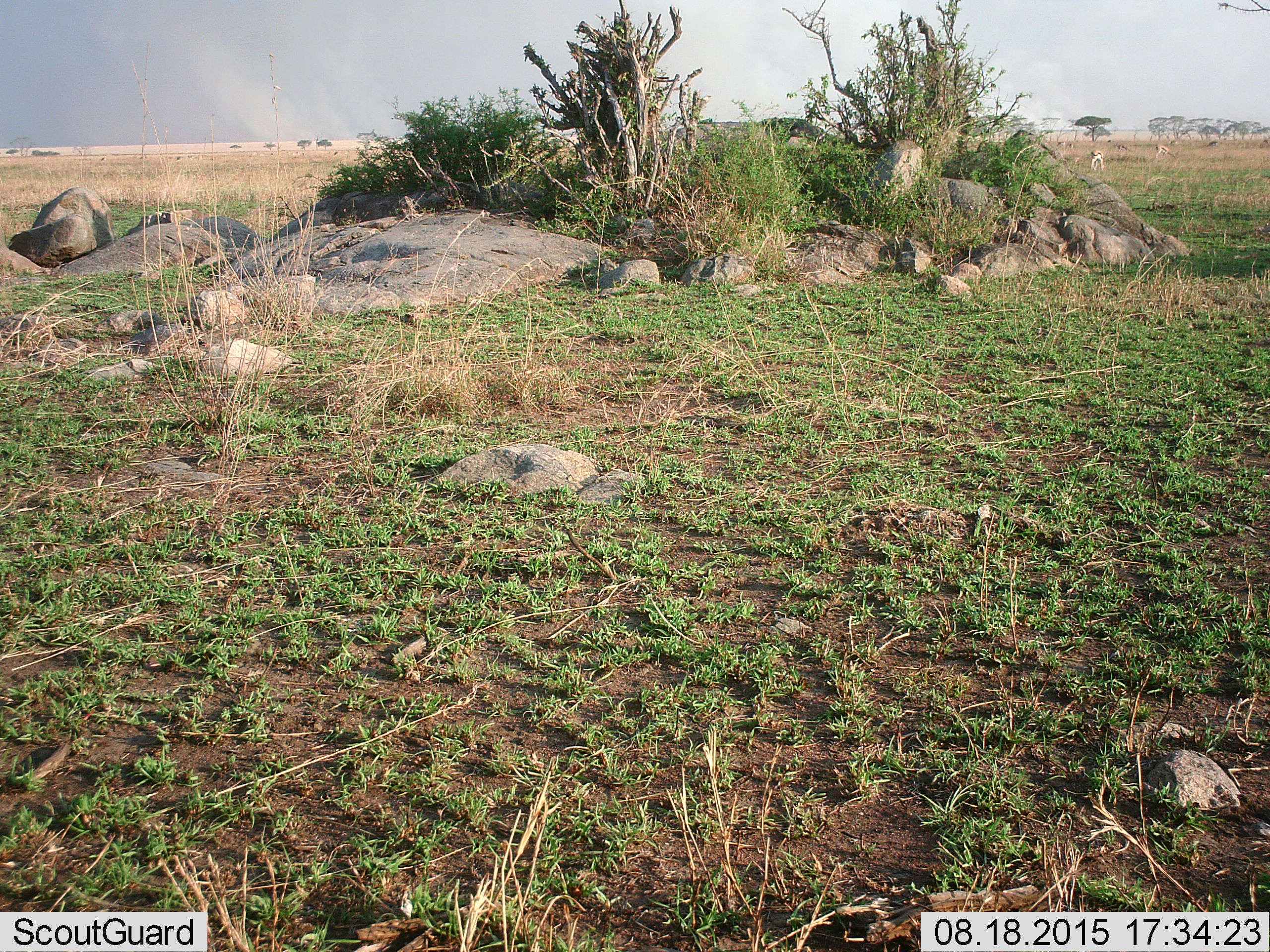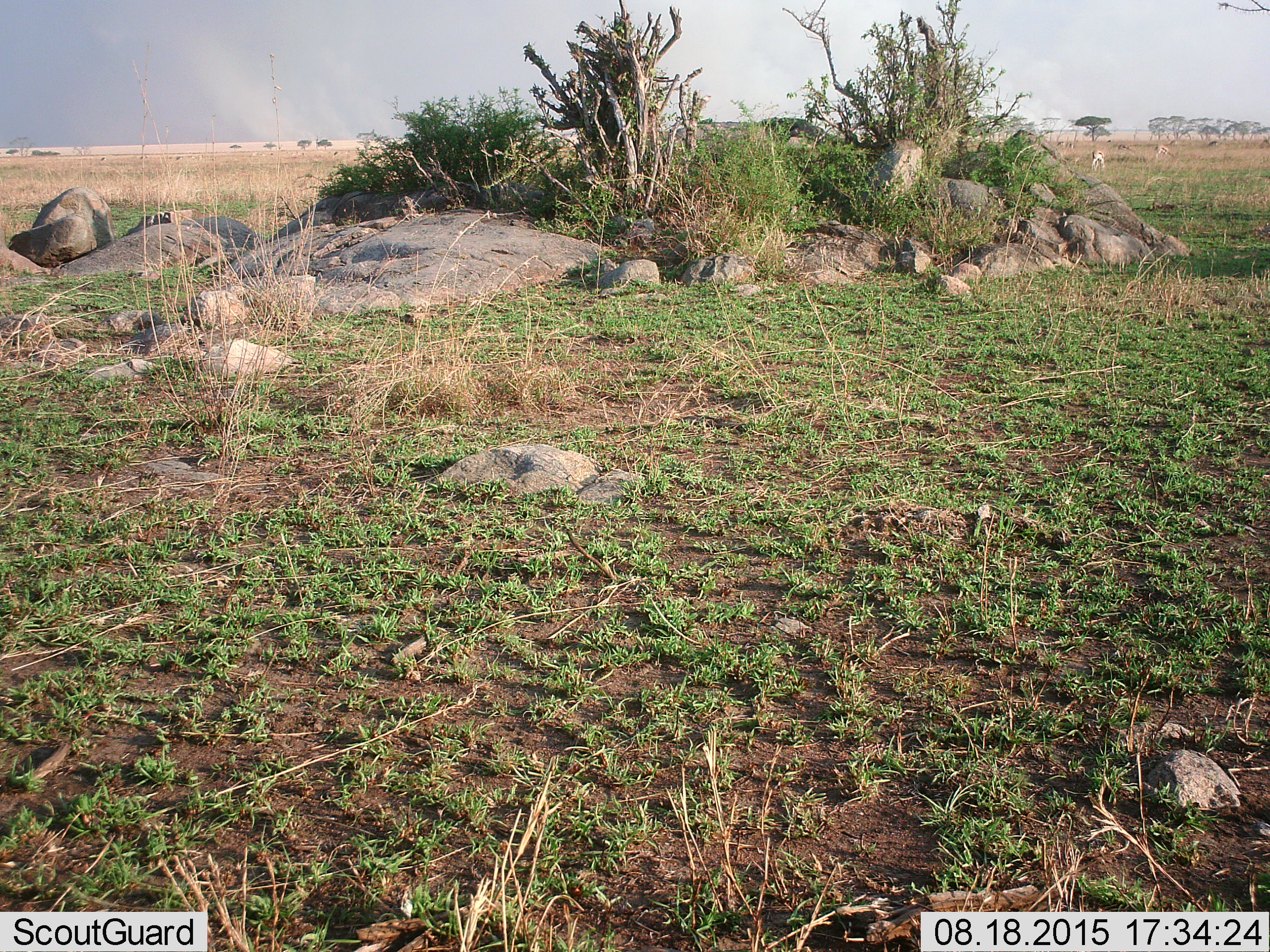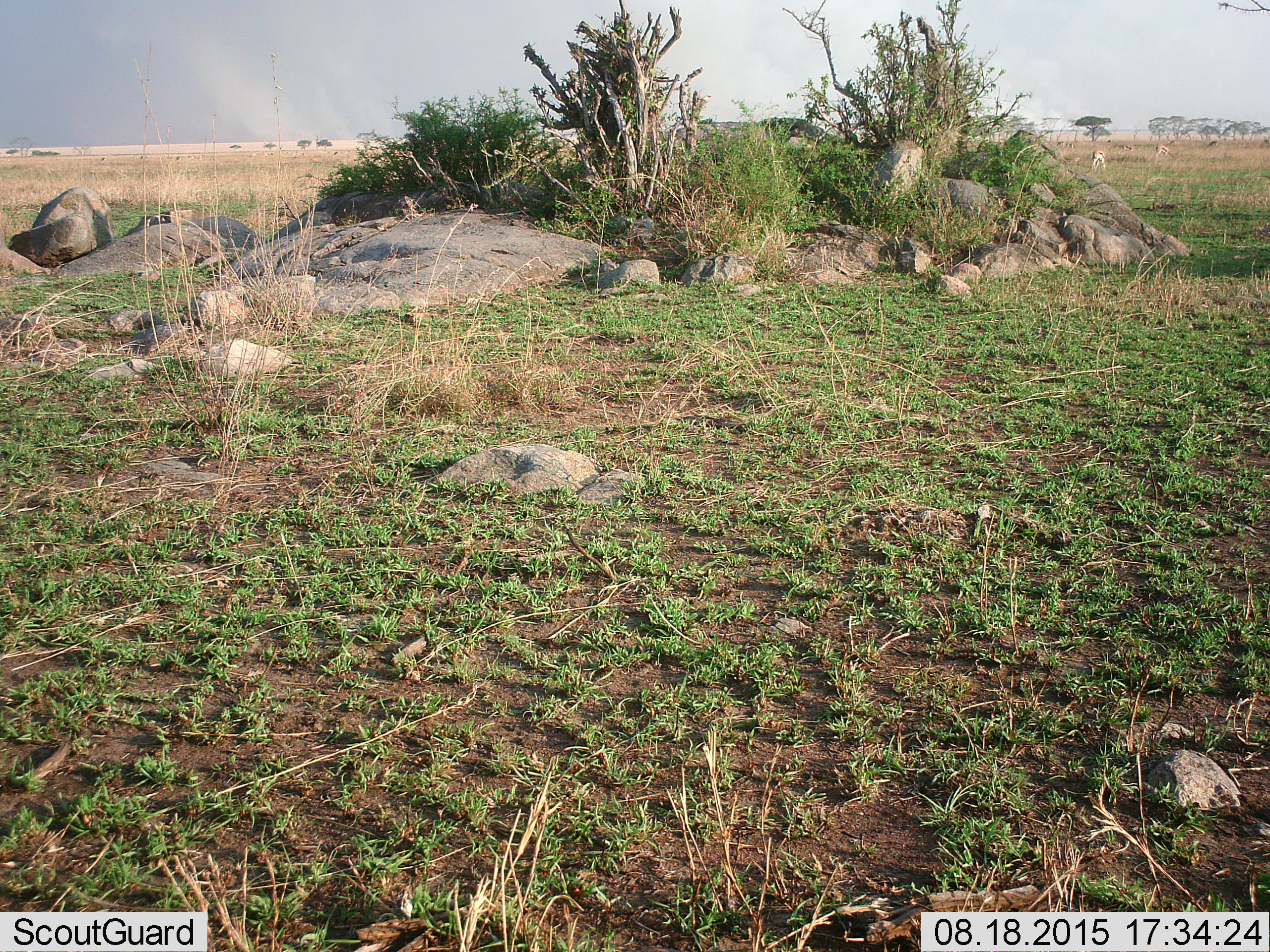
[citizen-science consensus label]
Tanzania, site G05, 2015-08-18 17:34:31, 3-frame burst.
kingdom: Animalia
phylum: Chordata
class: Mammalia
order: Artiodactyla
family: Bovidae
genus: Eudorcas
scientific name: Eudorcas thomsonii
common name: thomson's gazelle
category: gazellethomsons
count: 11-50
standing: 42%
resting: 0%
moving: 25%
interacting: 0%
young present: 0%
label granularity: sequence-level